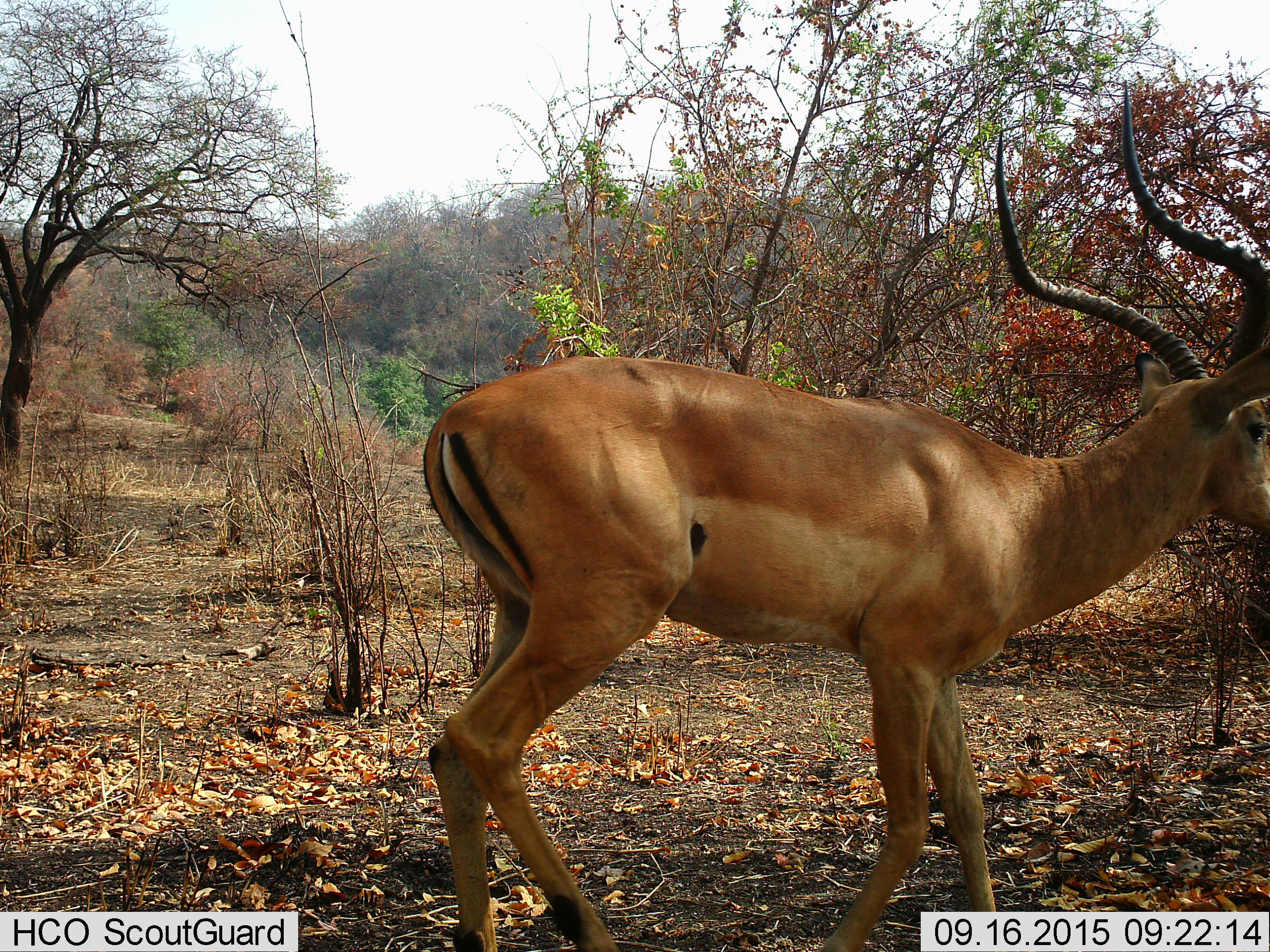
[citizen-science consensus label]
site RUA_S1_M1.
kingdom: Animalia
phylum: Chordata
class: Mammalia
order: Artiodactyla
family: Bovidae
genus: Aepyceros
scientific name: Aepyceros melampus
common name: impala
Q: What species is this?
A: Impala (Aepyceros melampus).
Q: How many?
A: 1.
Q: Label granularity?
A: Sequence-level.